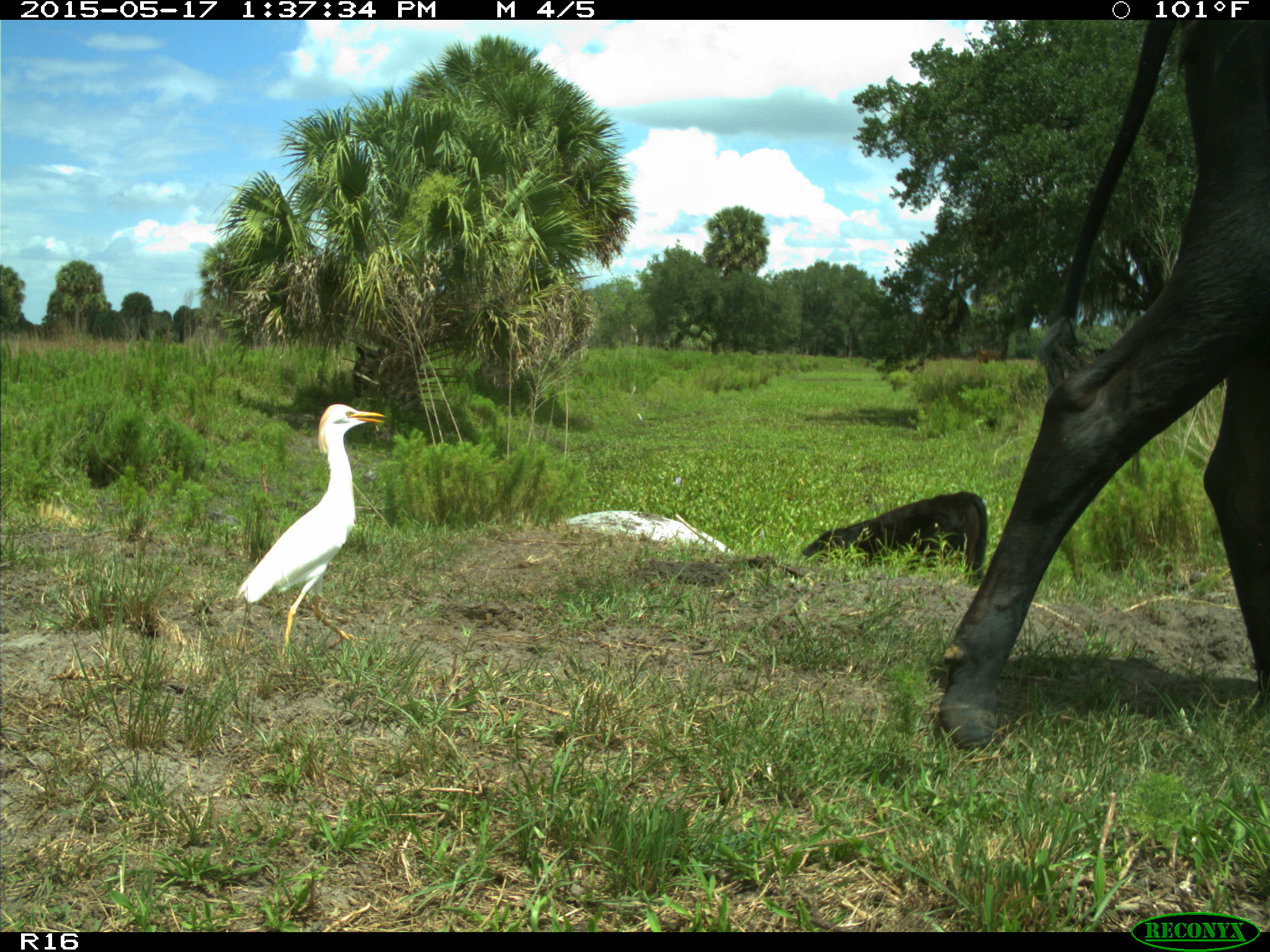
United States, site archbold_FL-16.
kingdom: Animalia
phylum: Chordata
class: Mammalia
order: Artiodactyla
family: Bovidae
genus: Bos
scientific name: Bos taurus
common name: domestic cow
Bos taurus (domestic cow).